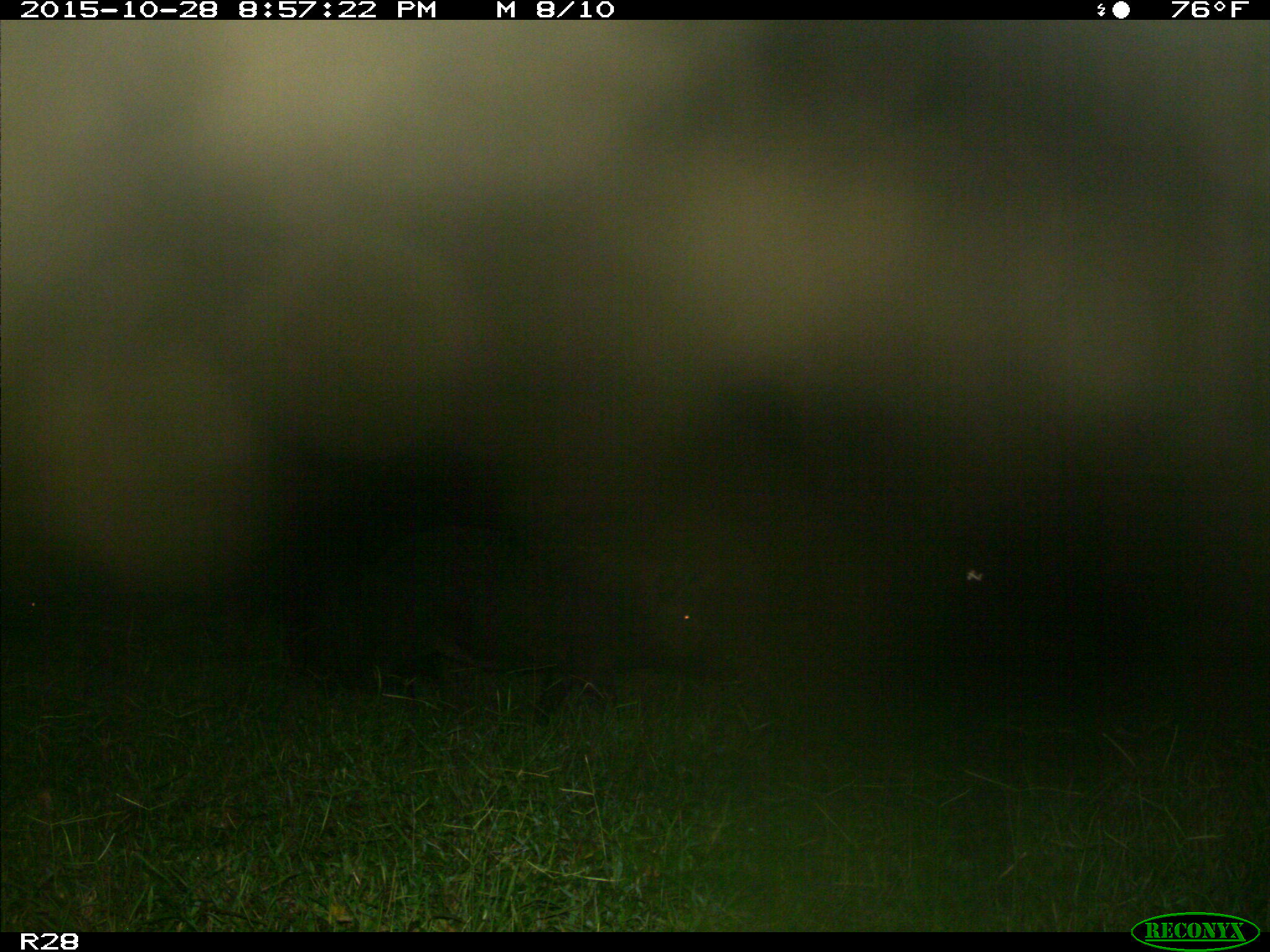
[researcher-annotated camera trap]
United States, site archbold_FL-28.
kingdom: Animalia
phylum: Chordata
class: Mammalia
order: Artiodactyla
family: Suidae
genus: Sus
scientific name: Sus scrofa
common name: wild boar